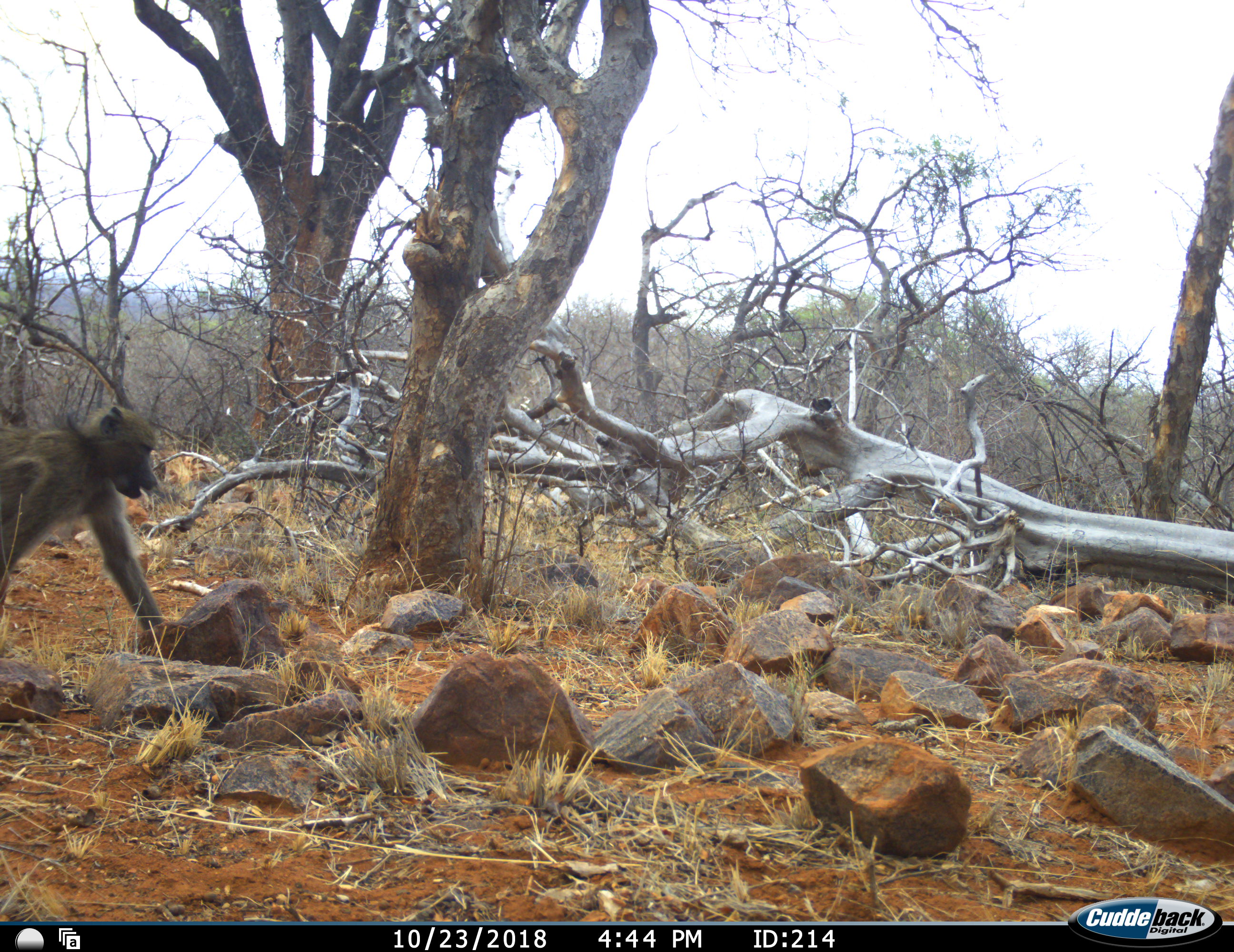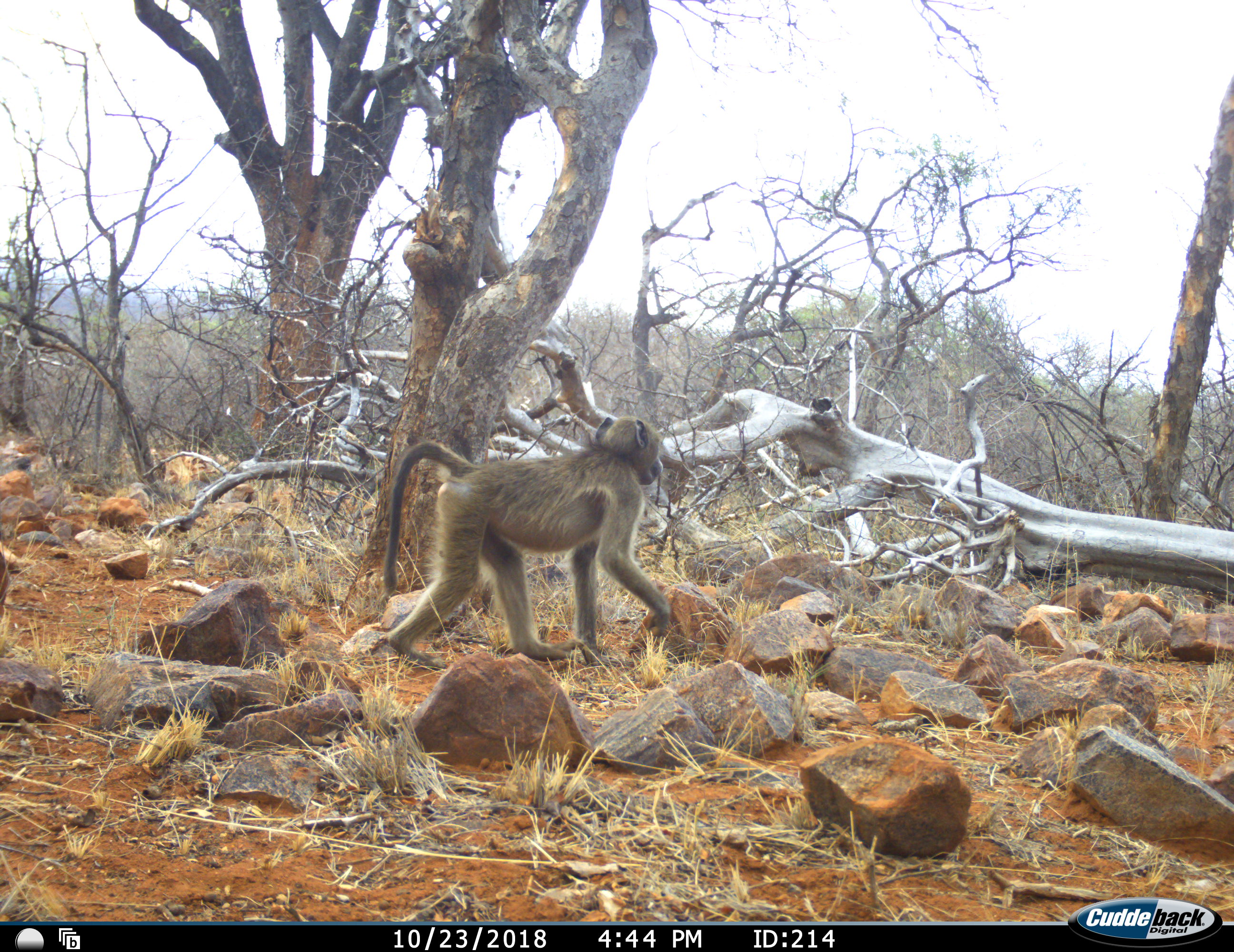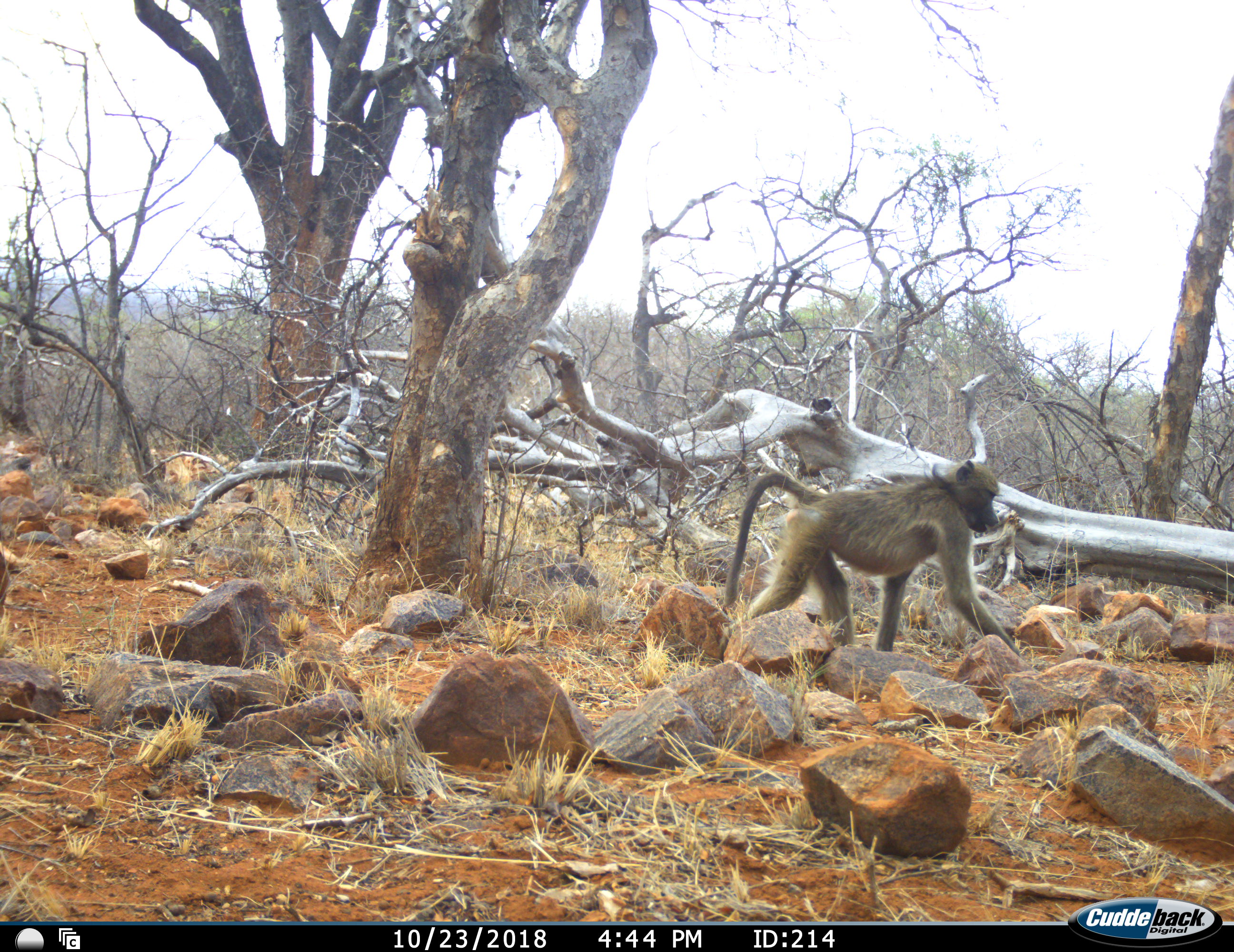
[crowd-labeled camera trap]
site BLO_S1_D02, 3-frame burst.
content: unidentified animal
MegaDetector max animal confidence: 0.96